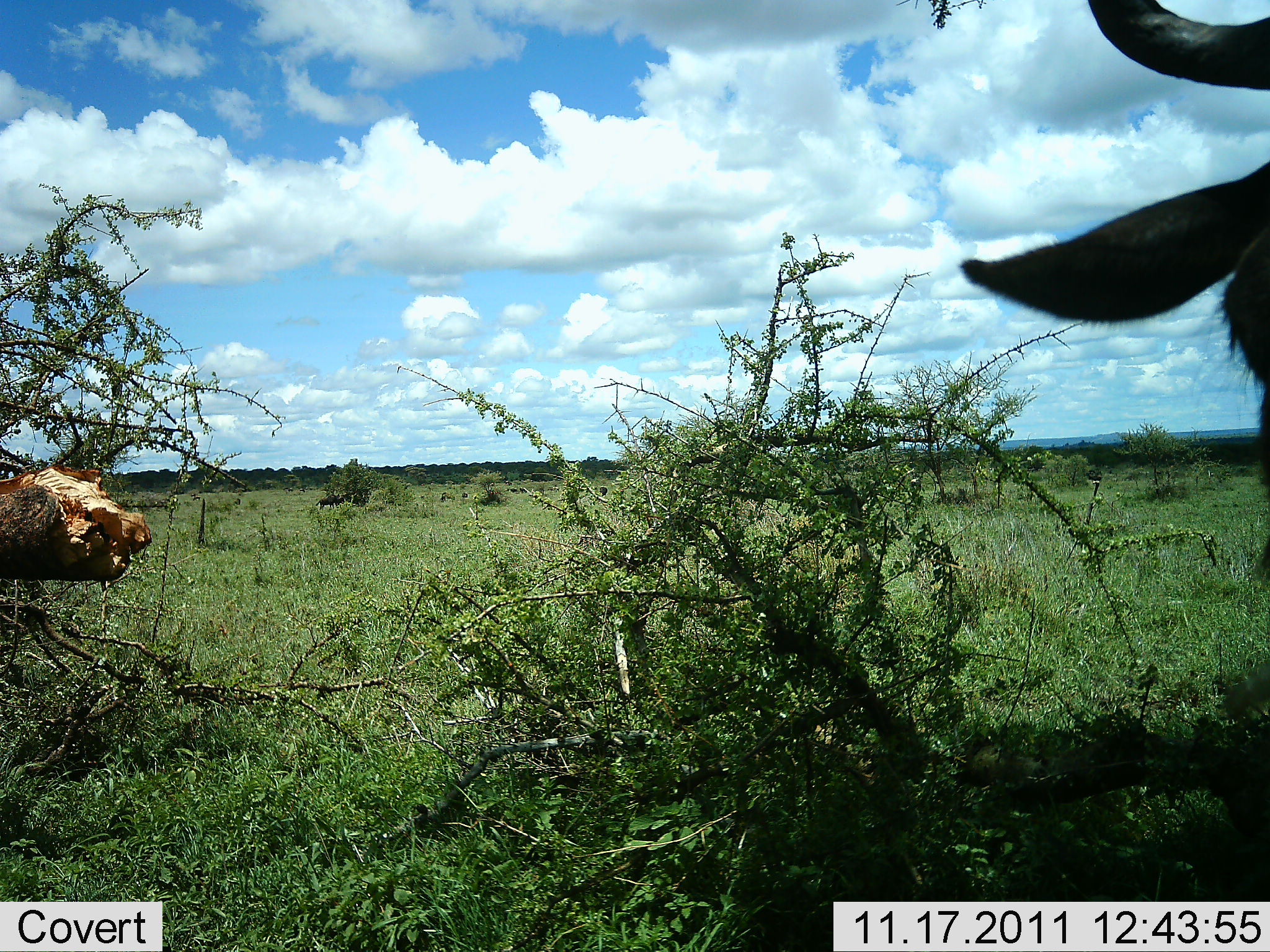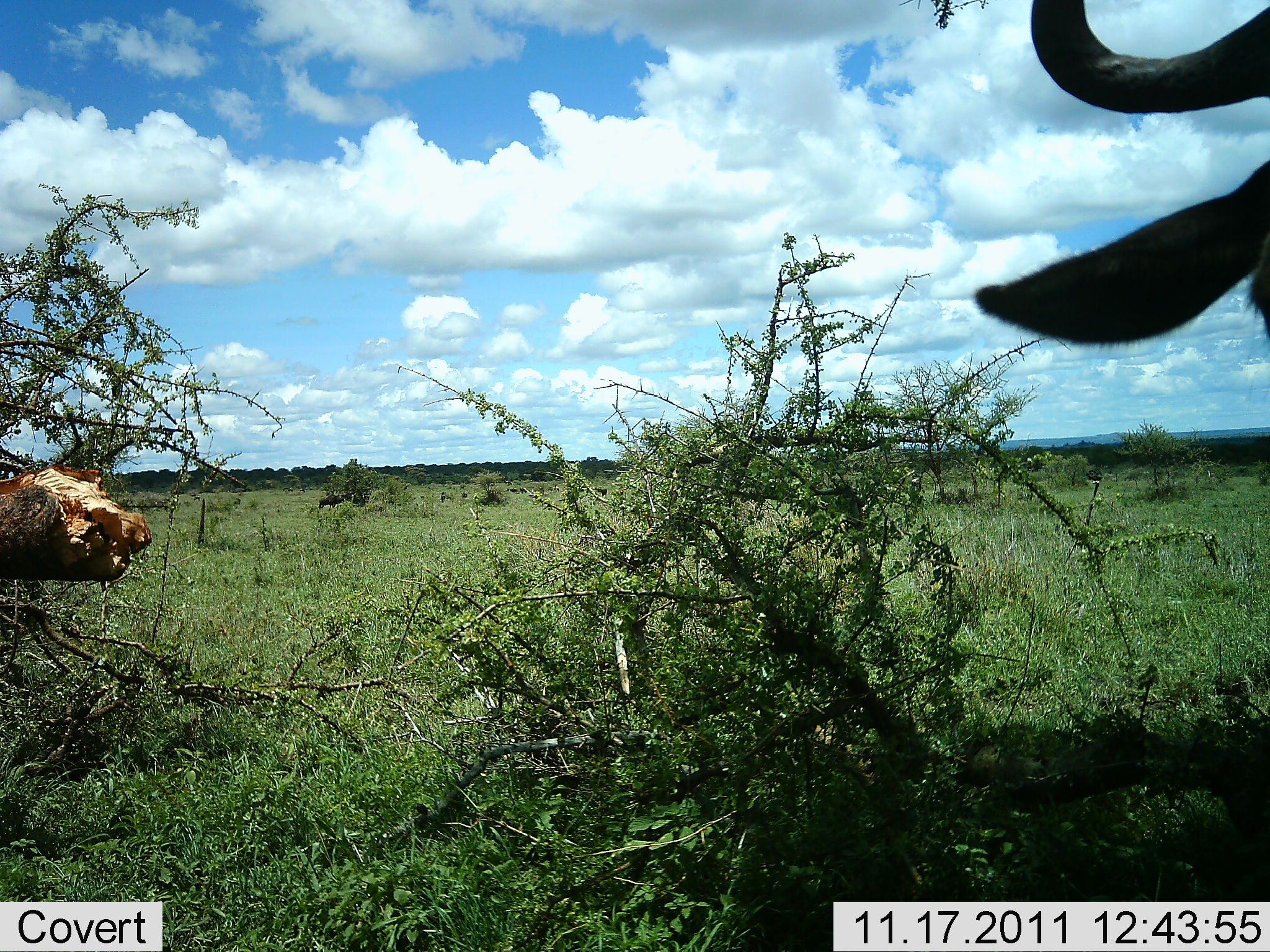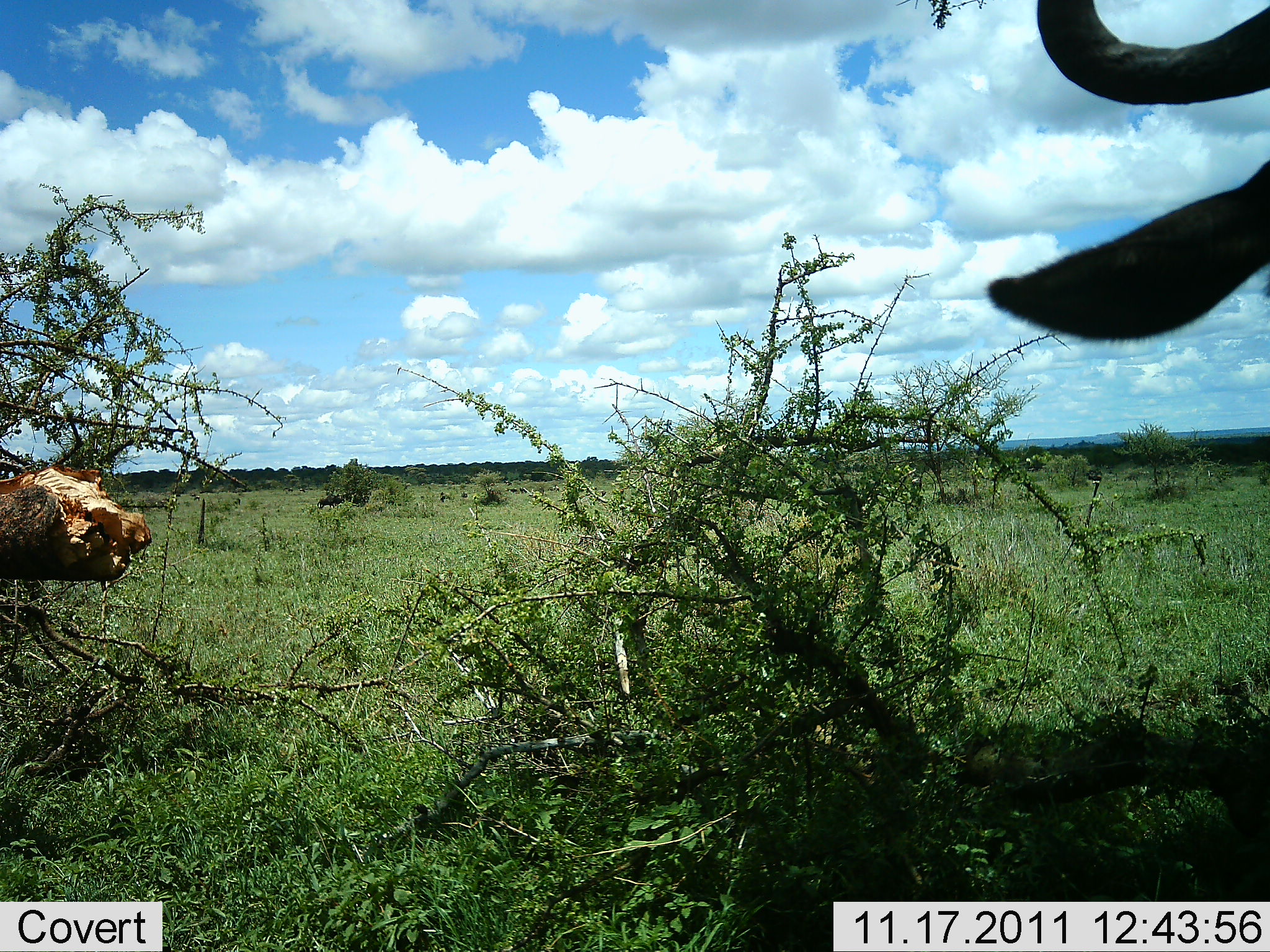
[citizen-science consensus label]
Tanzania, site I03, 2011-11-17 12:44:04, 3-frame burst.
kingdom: Animalia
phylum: Chordata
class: Mammalia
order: Artiodactyla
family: Bovidae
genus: Connochaetes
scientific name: Connochaetes taurinus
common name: blue wildebeest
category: wildebeest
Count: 1.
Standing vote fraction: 80%.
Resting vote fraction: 0%.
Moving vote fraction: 0%.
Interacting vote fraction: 20%.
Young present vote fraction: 0%.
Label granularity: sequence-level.